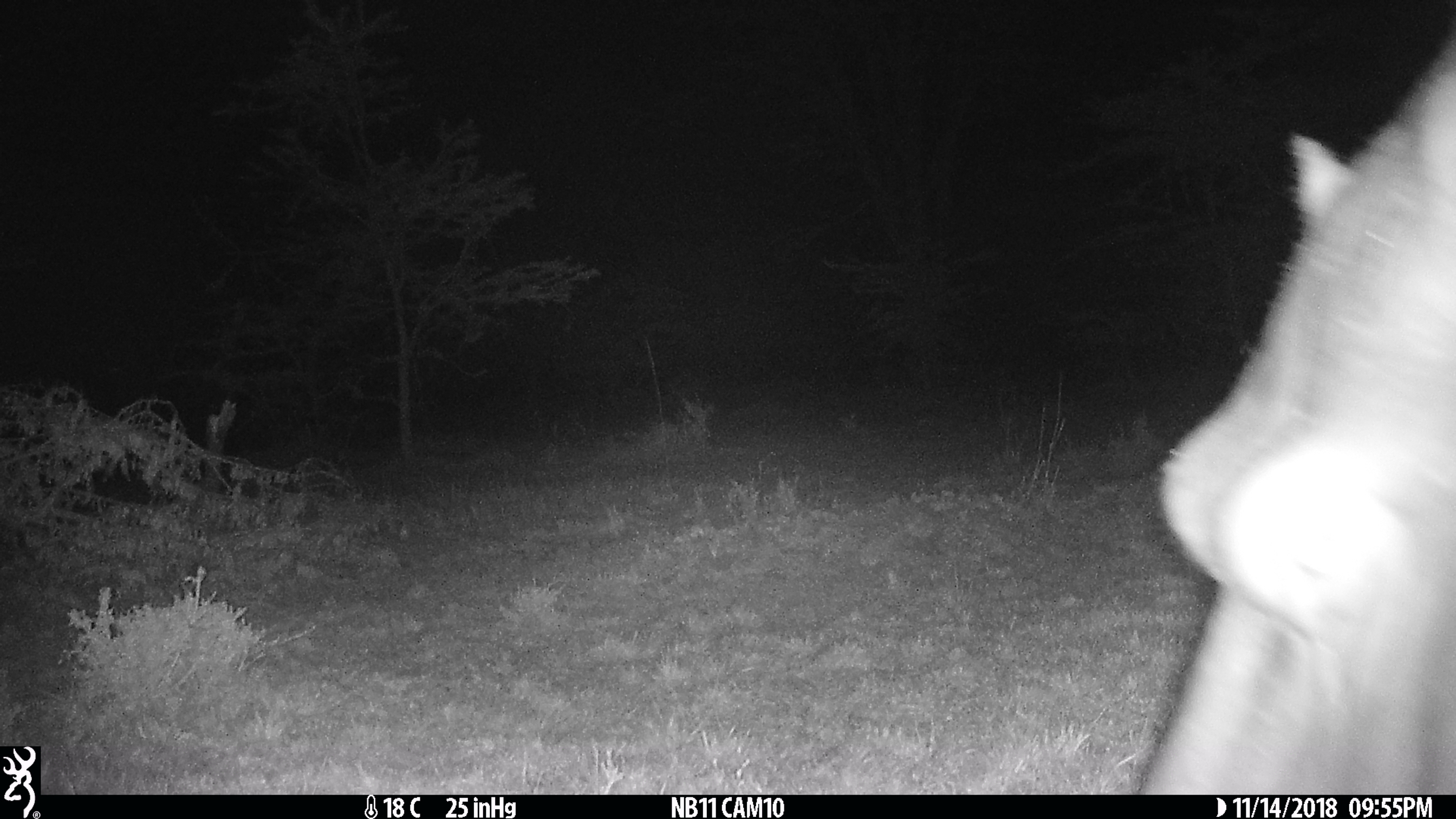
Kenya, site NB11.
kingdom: Animalia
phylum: Chordata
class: Mammalia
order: Artiodactyla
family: Hippopotamidae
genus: Hippopotamus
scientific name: Hippopotamus amphibius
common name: hippopotamus